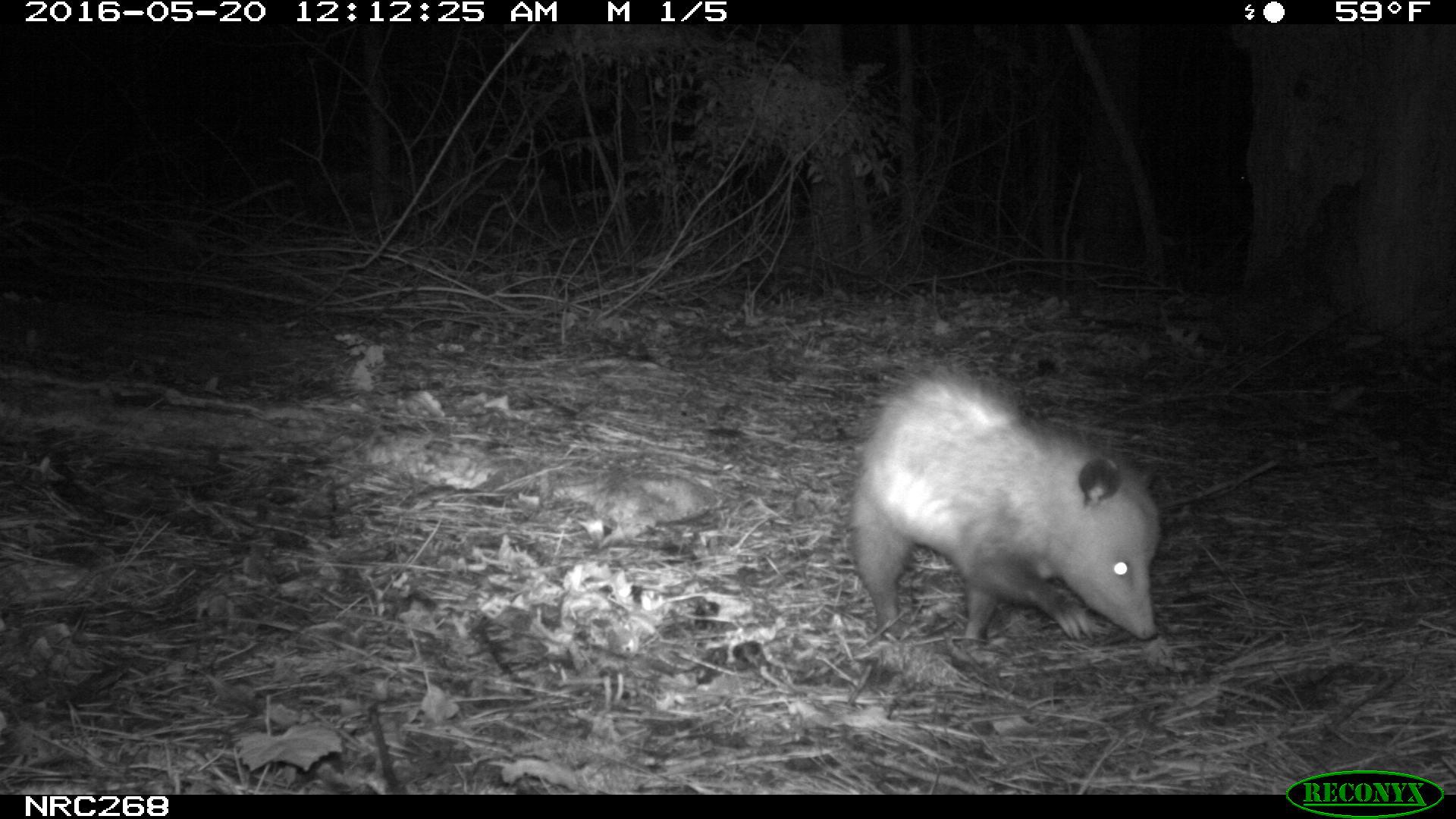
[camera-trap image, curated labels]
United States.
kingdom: Animalia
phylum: Chordata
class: Mammalia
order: Didelphimorphia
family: Didelphidae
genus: Didelphis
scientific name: Didelphis virginiana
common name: virginia opossum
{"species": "Virginia Opossum (Didelphis virginiana)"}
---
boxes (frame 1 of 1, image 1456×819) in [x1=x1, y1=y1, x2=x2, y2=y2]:
Virginia Opossum: [x1=839, y1=356, x2=1180, y2=658]